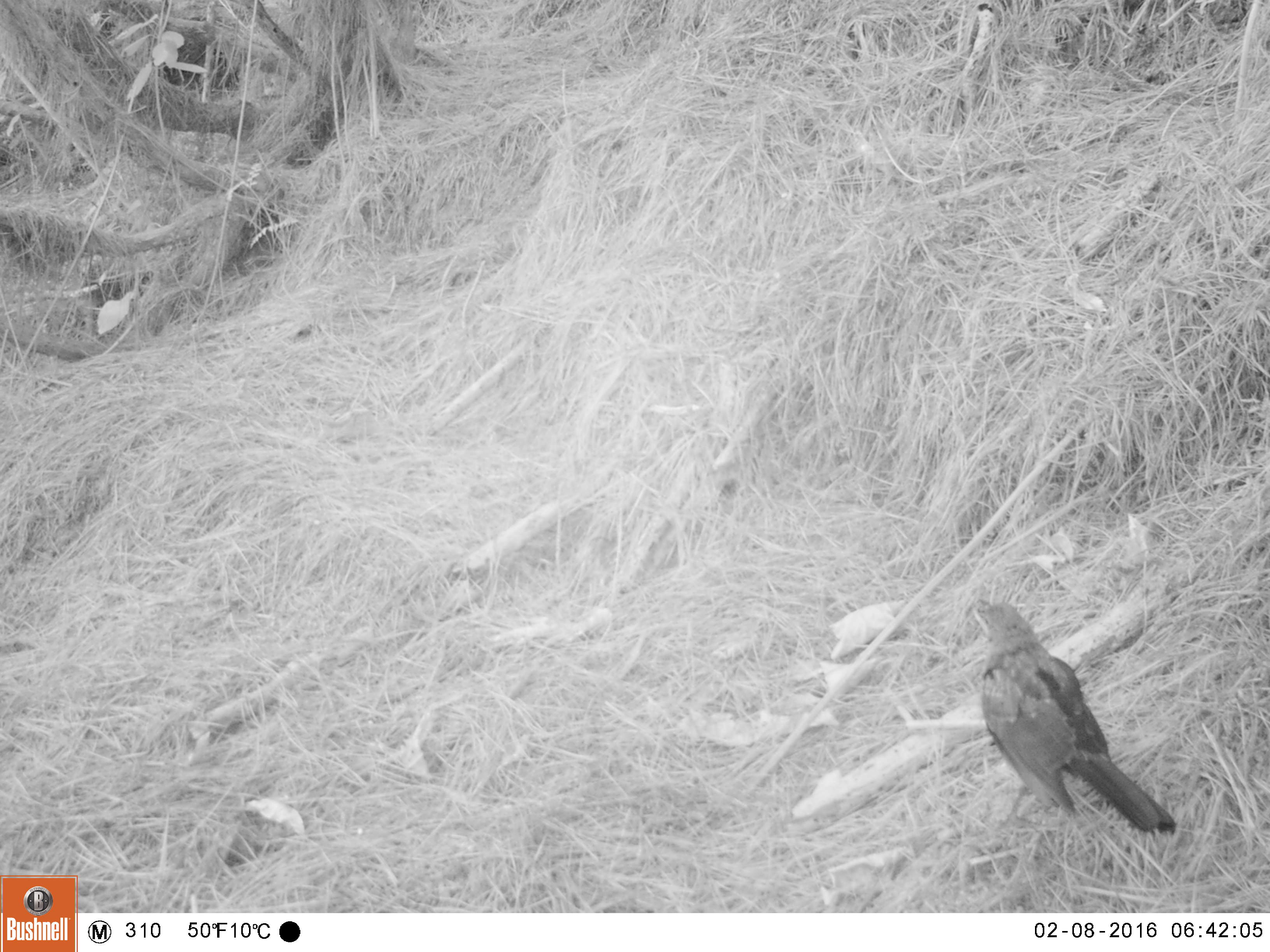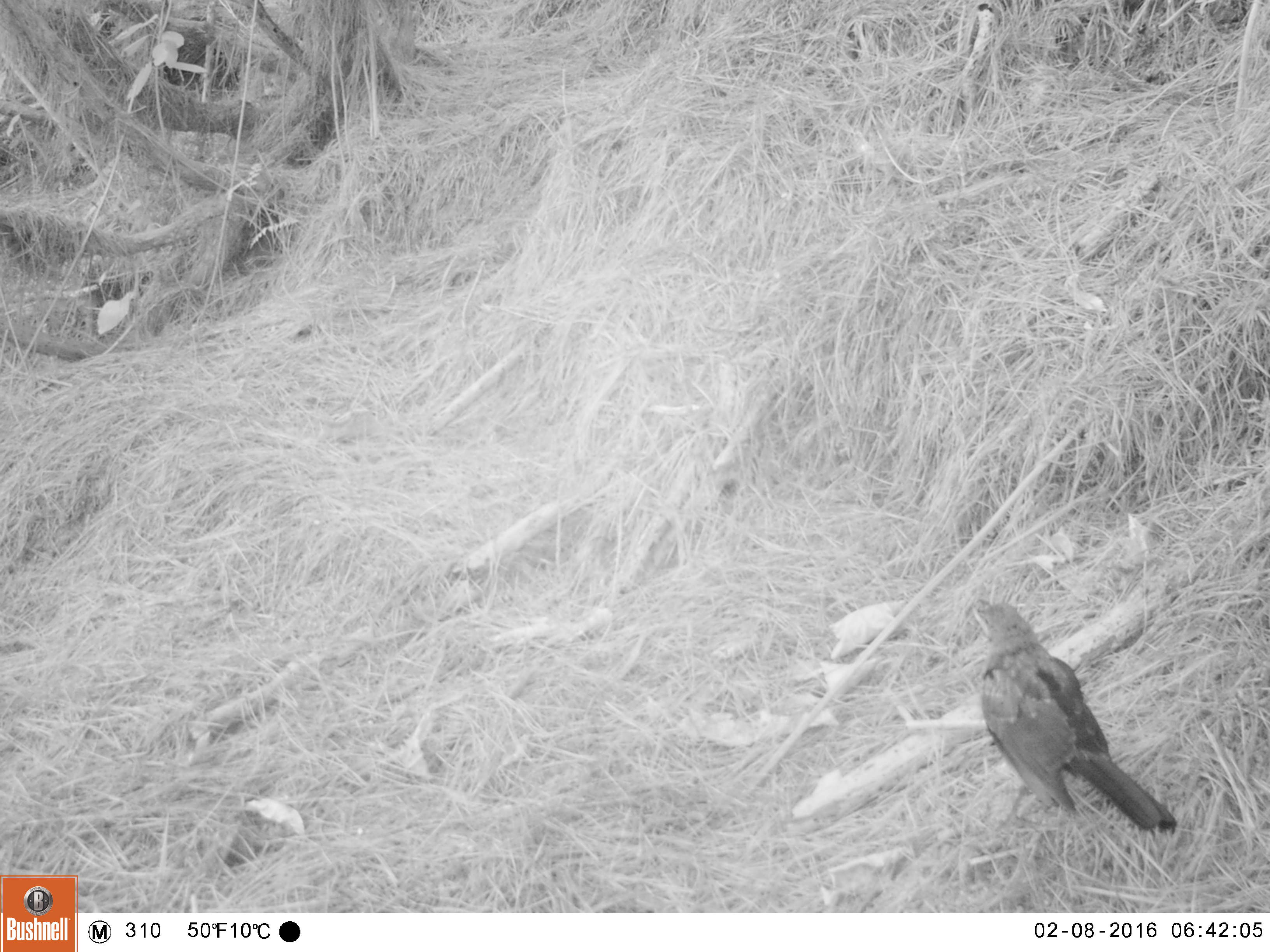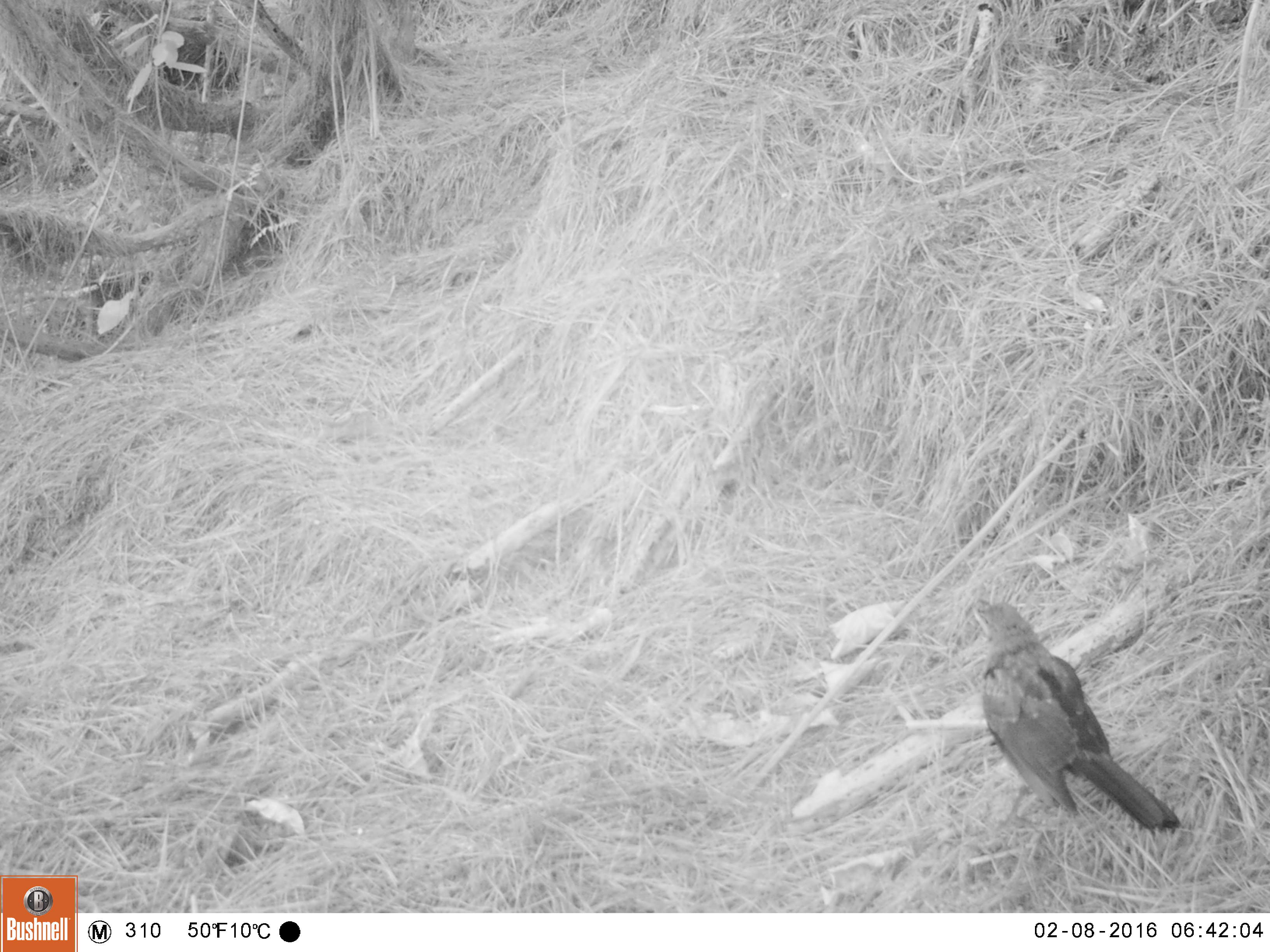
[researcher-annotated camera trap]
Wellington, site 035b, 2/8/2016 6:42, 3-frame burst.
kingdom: Animalia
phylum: Chordata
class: Aves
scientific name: Aves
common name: bird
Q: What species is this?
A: Bird (Aves).